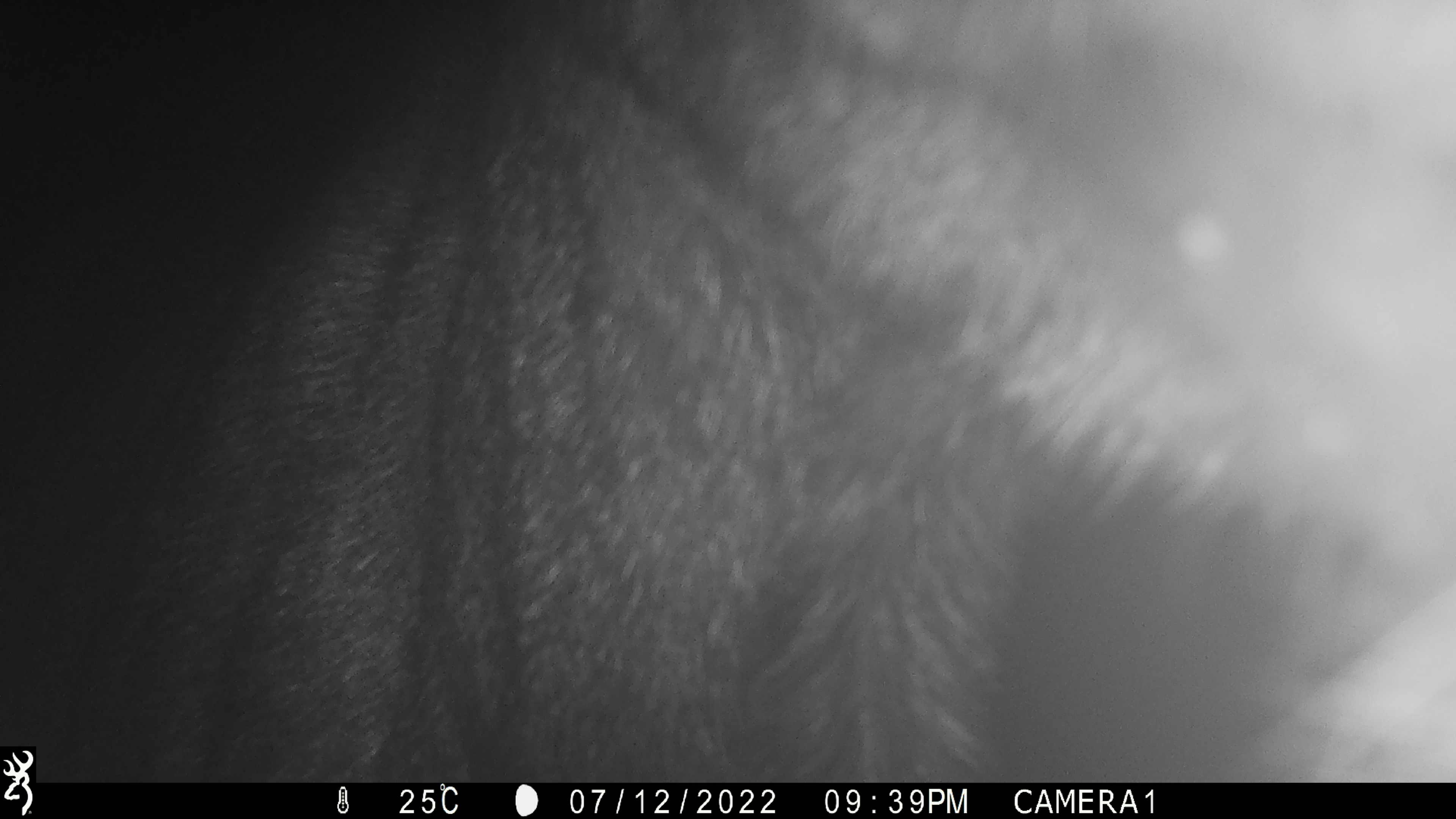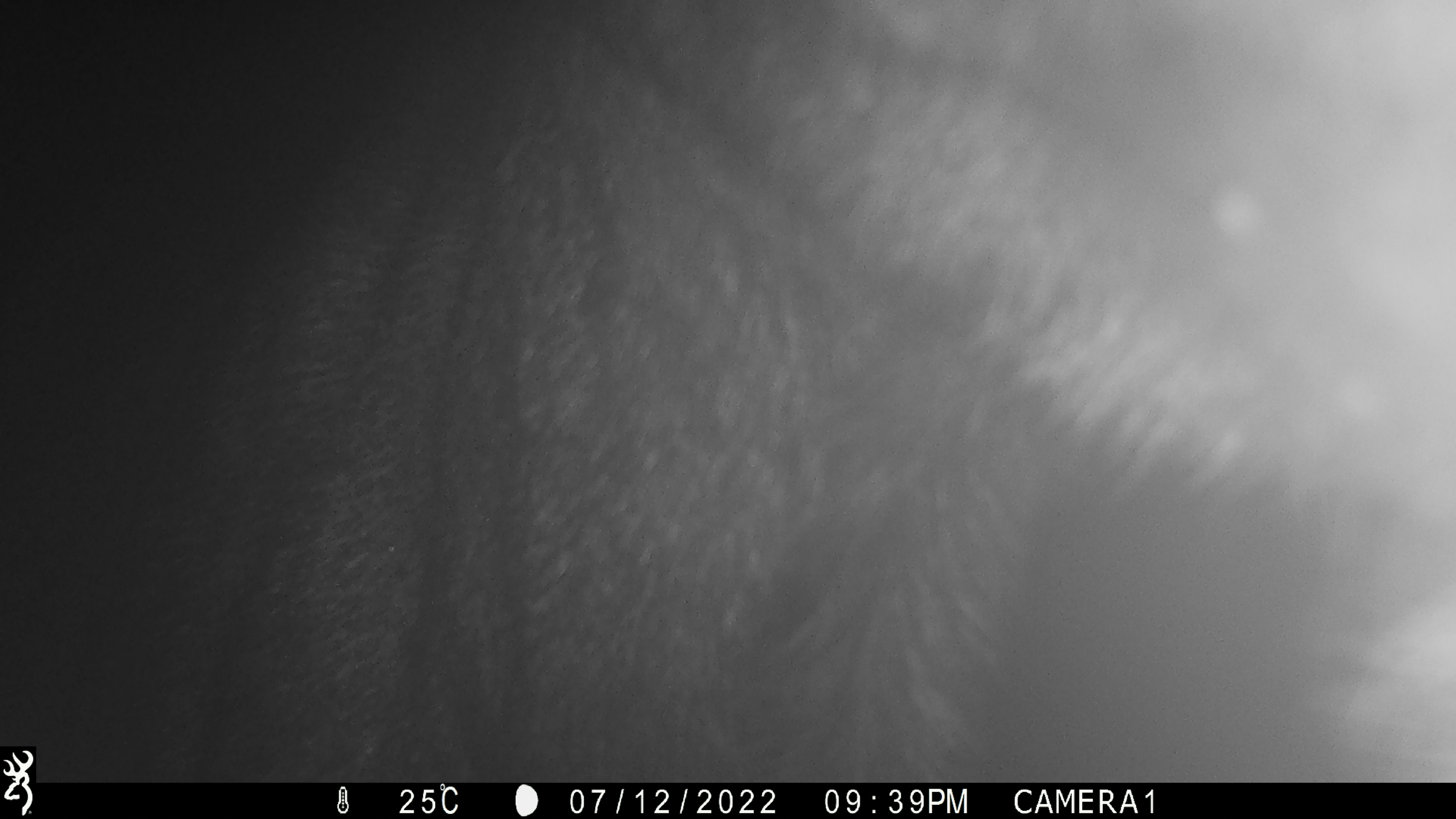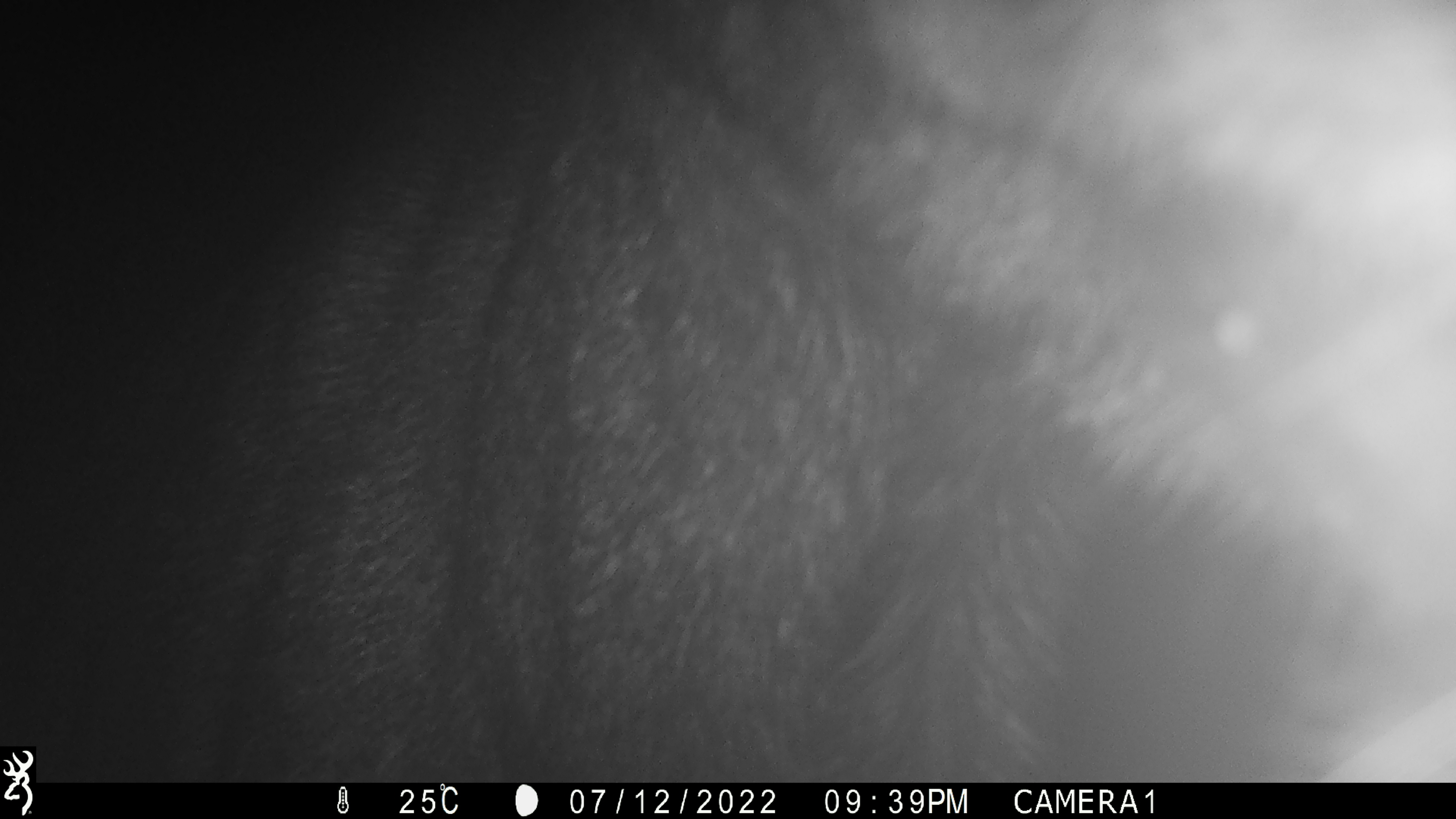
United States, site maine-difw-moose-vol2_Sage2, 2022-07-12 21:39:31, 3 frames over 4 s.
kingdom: Animalia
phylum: Chordata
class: Mammalia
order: Artiodactyla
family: Cervidae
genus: Alces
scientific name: Alces alces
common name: moose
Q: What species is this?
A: Moose (Alces alces).